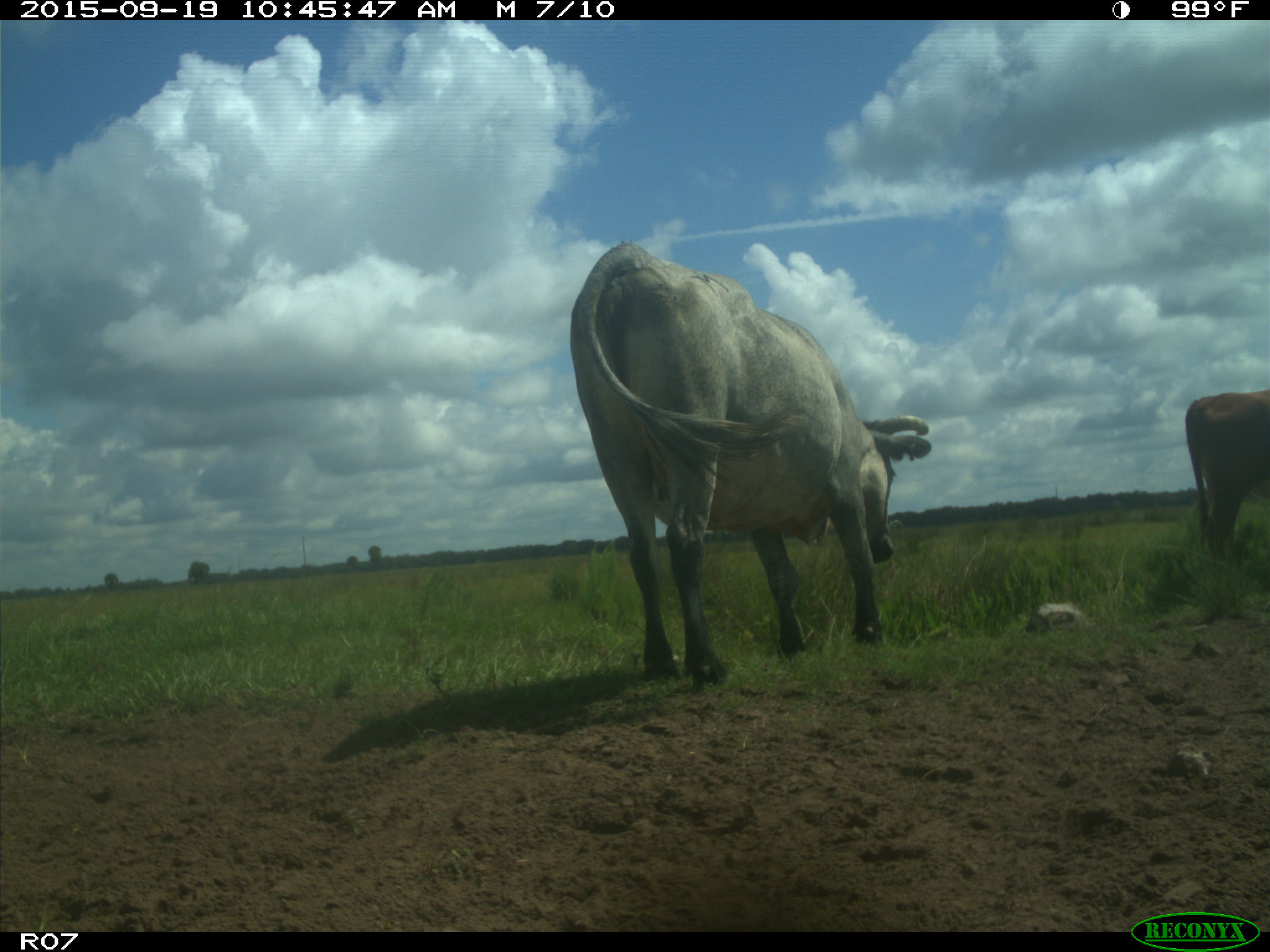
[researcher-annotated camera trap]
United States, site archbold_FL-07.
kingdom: Animalia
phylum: Chordata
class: Mammalia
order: Artiodactyla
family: Bovidae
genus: Bos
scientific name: Bos taurus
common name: domestic cow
Bos taurus (domestic cow).